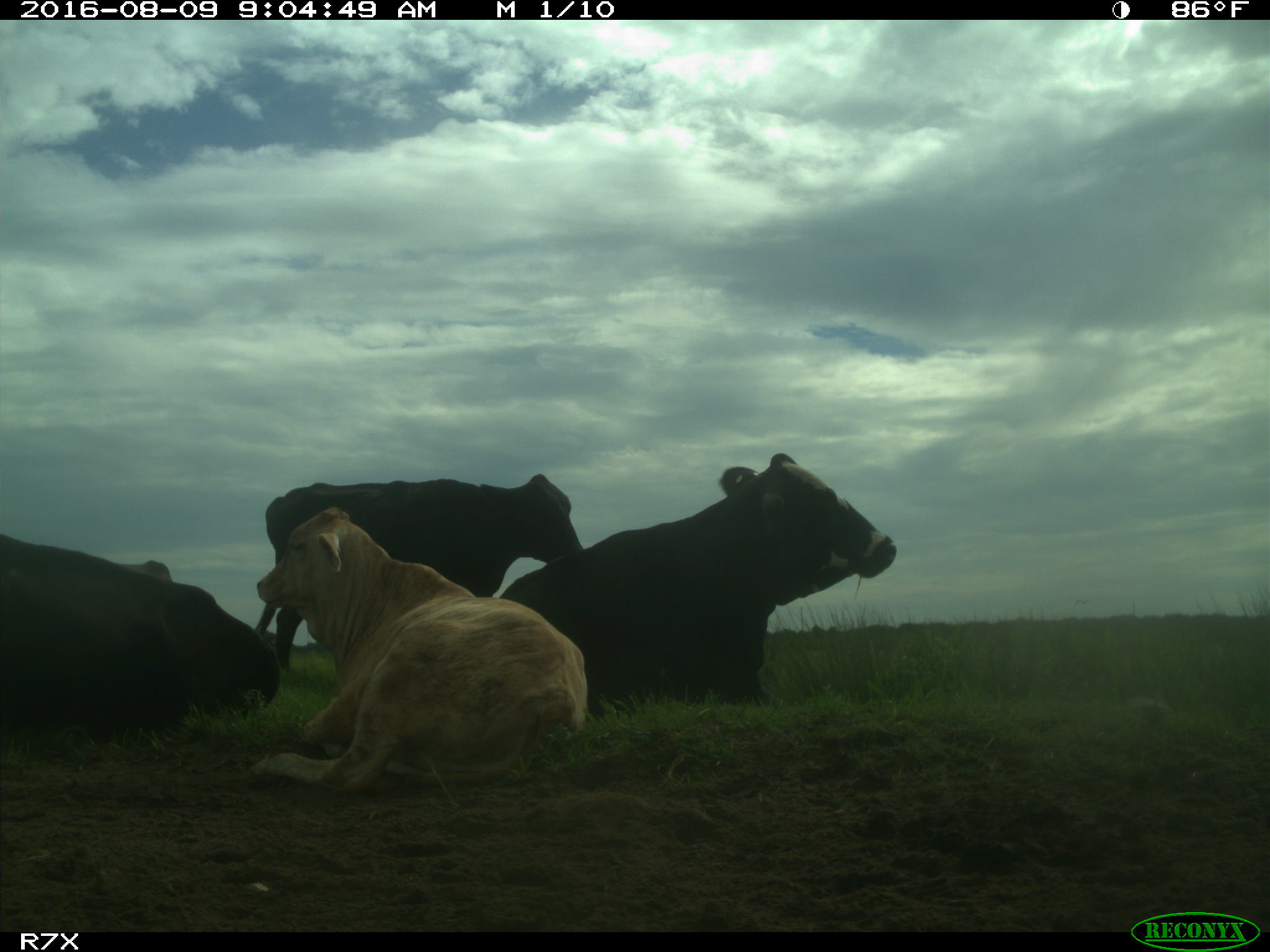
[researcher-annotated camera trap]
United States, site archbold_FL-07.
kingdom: Animalia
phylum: Chordata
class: Mammalia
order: Artiodactyla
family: Bovidae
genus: Bos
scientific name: Bos taurus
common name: domestic cow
Bos taurus (domestic cow).